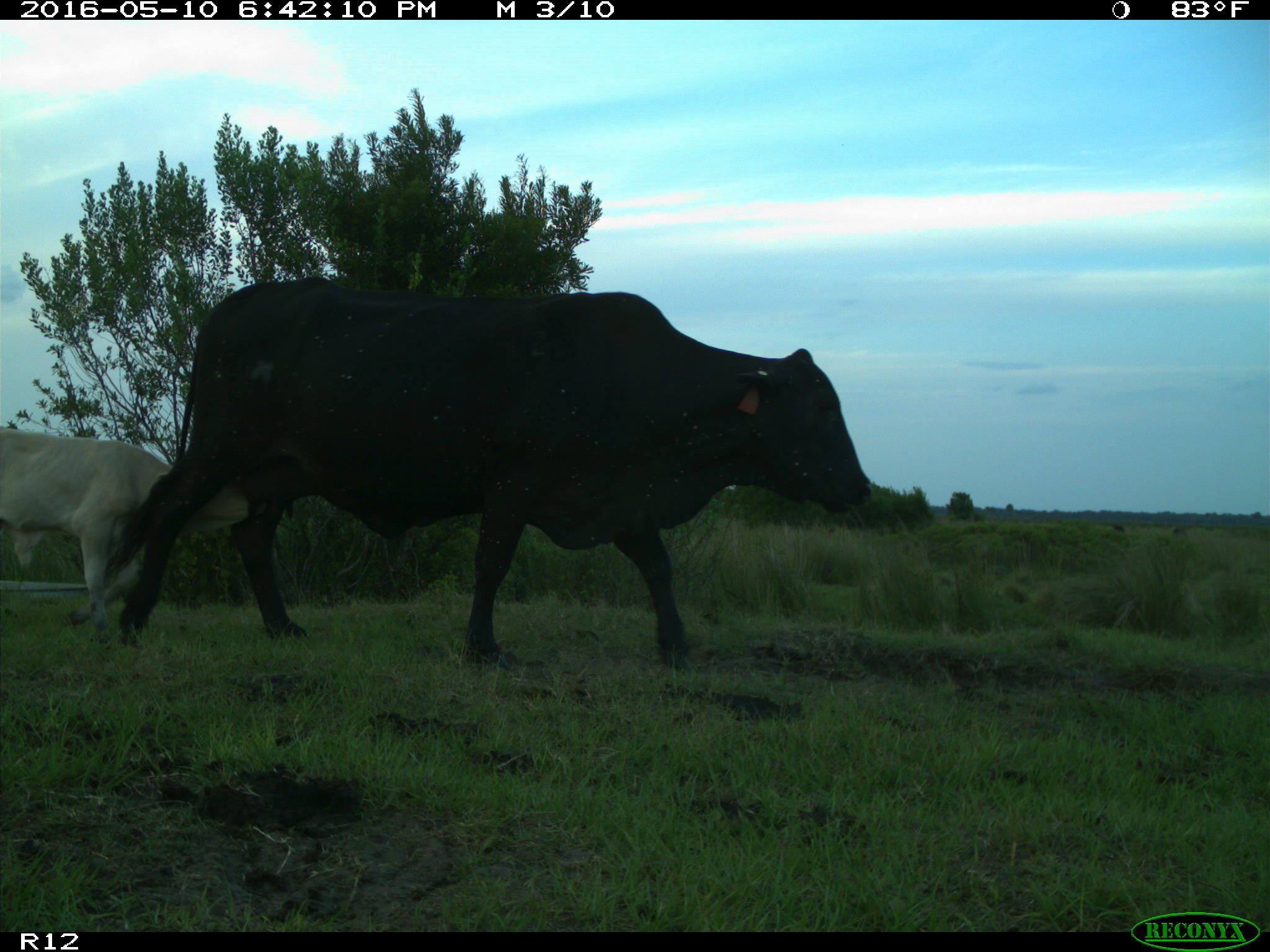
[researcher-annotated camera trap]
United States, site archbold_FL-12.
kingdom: Animalia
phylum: Chordata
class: Mammalia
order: Artiodactyla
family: Bovidae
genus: Bos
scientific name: Bos taurus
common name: domestic cow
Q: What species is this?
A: Bos taurus (domestic cow).